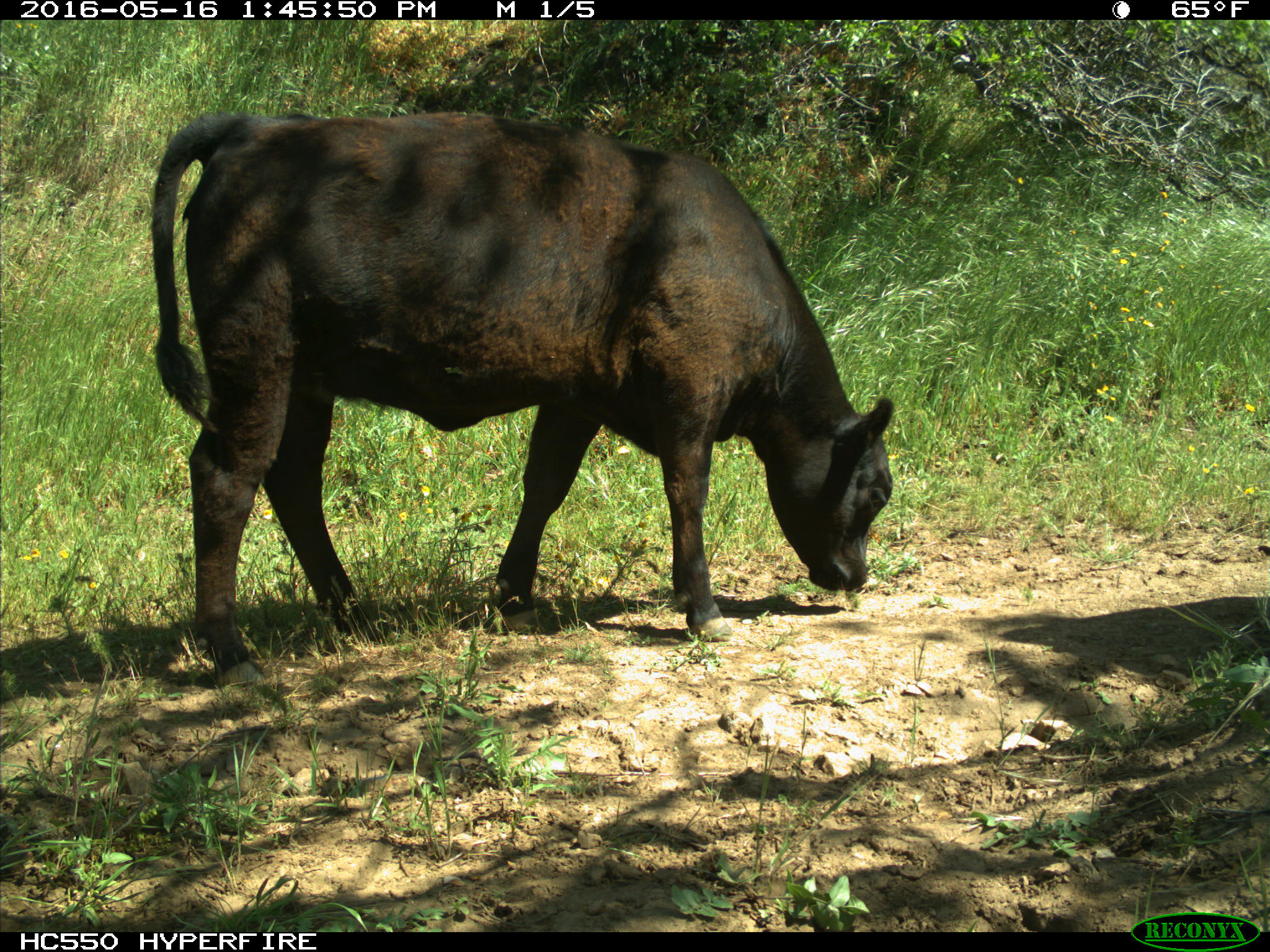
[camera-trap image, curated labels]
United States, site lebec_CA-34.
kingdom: Animalia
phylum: Chordata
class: Mammalia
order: Artiodactyla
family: Bovidae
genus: Bos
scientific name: Bos taurus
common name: domestic cow